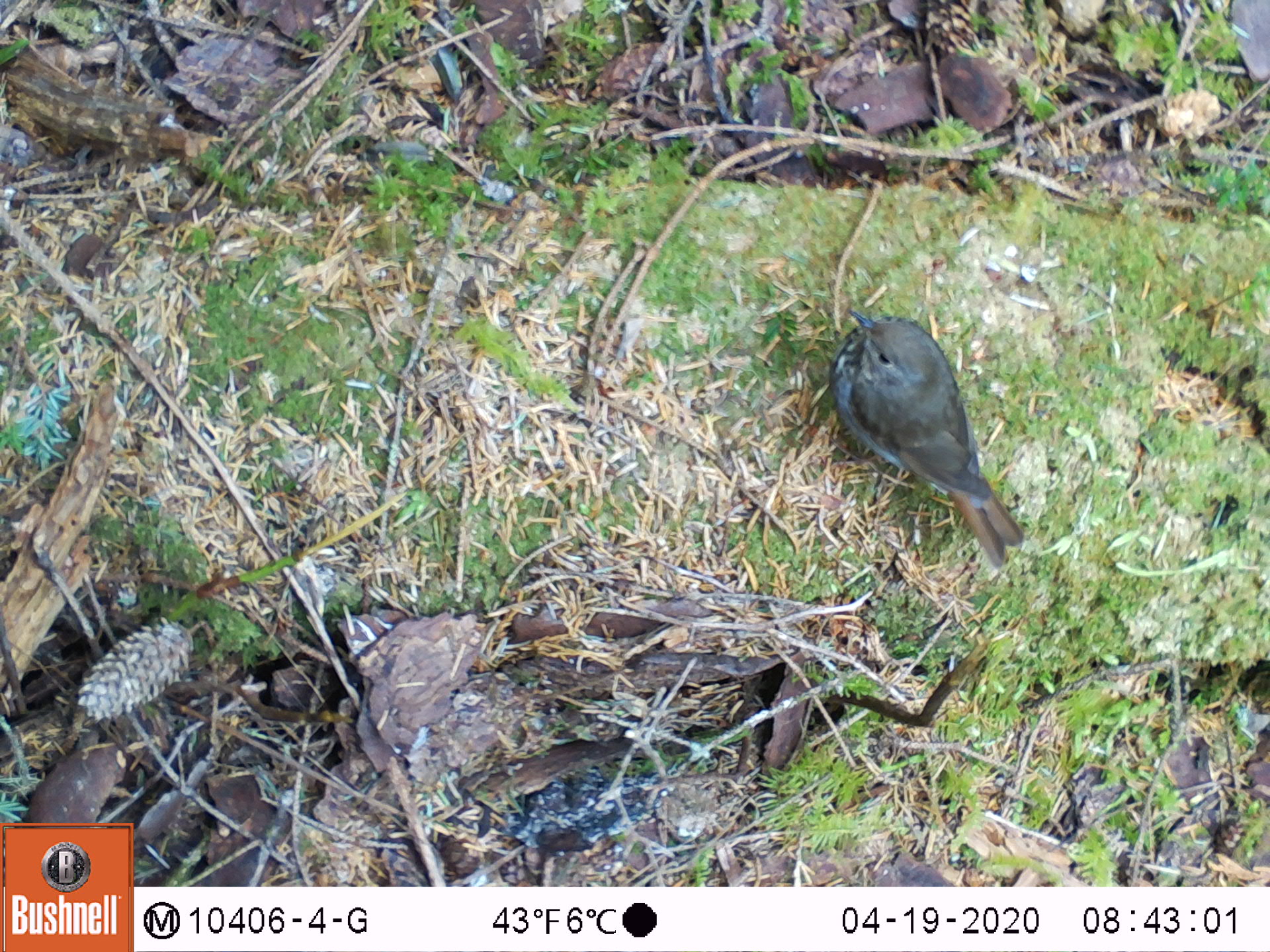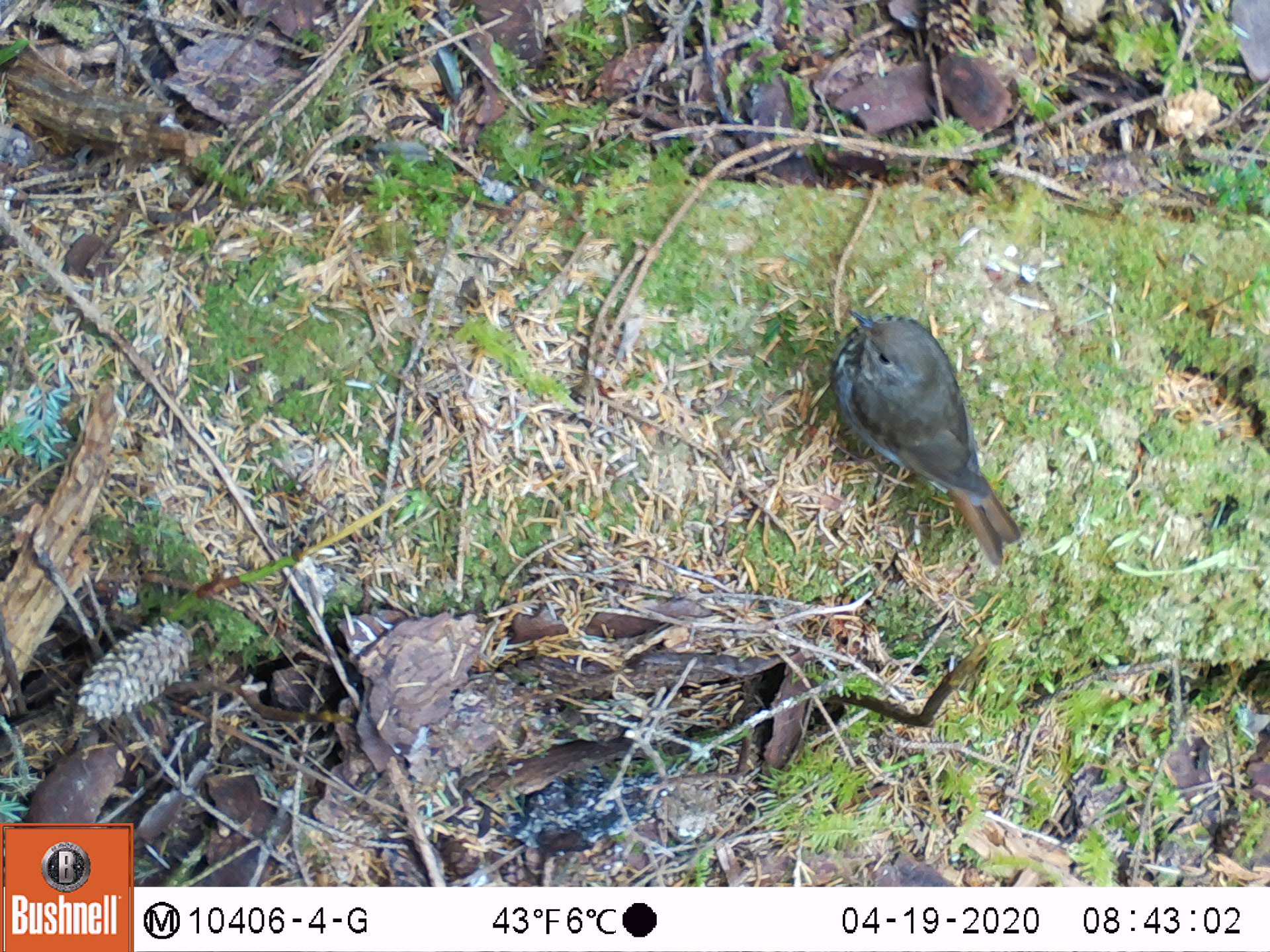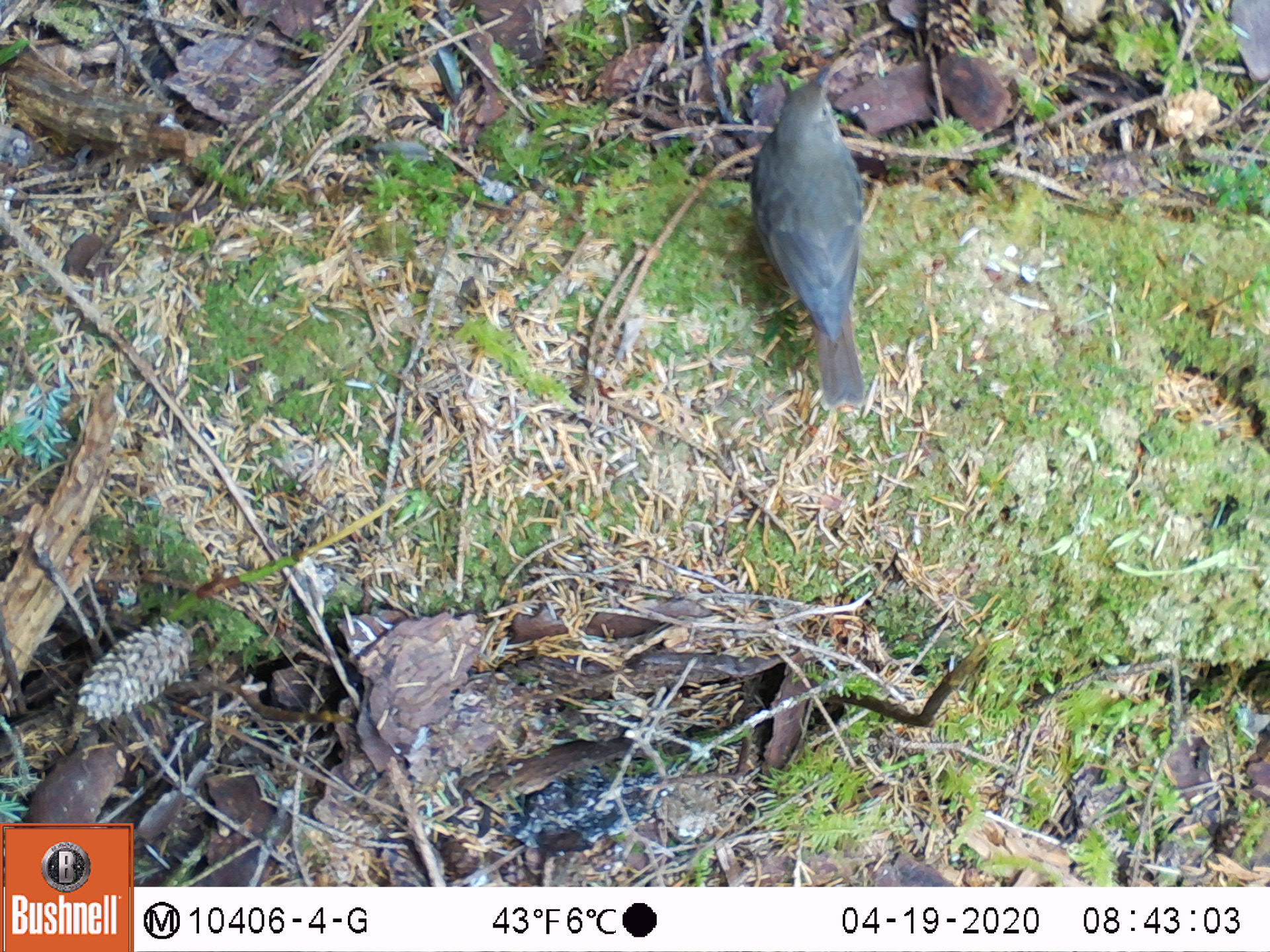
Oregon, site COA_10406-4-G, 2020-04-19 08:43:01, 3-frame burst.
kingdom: Animalia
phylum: Chordata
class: Aves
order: Passeriformes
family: Turdidae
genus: Catharus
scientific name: Catharus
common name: brown thrushes and nightingale-thrushes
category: catharus species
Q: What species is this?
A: Catharus species (brown thrushes and nightingale-thrushes) (Catharus).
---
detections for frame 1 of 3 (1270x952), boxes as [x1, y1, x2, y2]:
catharus species: [813, 287, 1020, 586]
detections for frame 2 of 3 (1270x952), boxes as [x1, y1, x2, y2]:
catharus species: [813, 284, 1026, 589]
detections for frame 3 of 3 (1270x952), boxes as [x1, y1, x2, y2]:
catharus species: [739, 52, 889, 424]